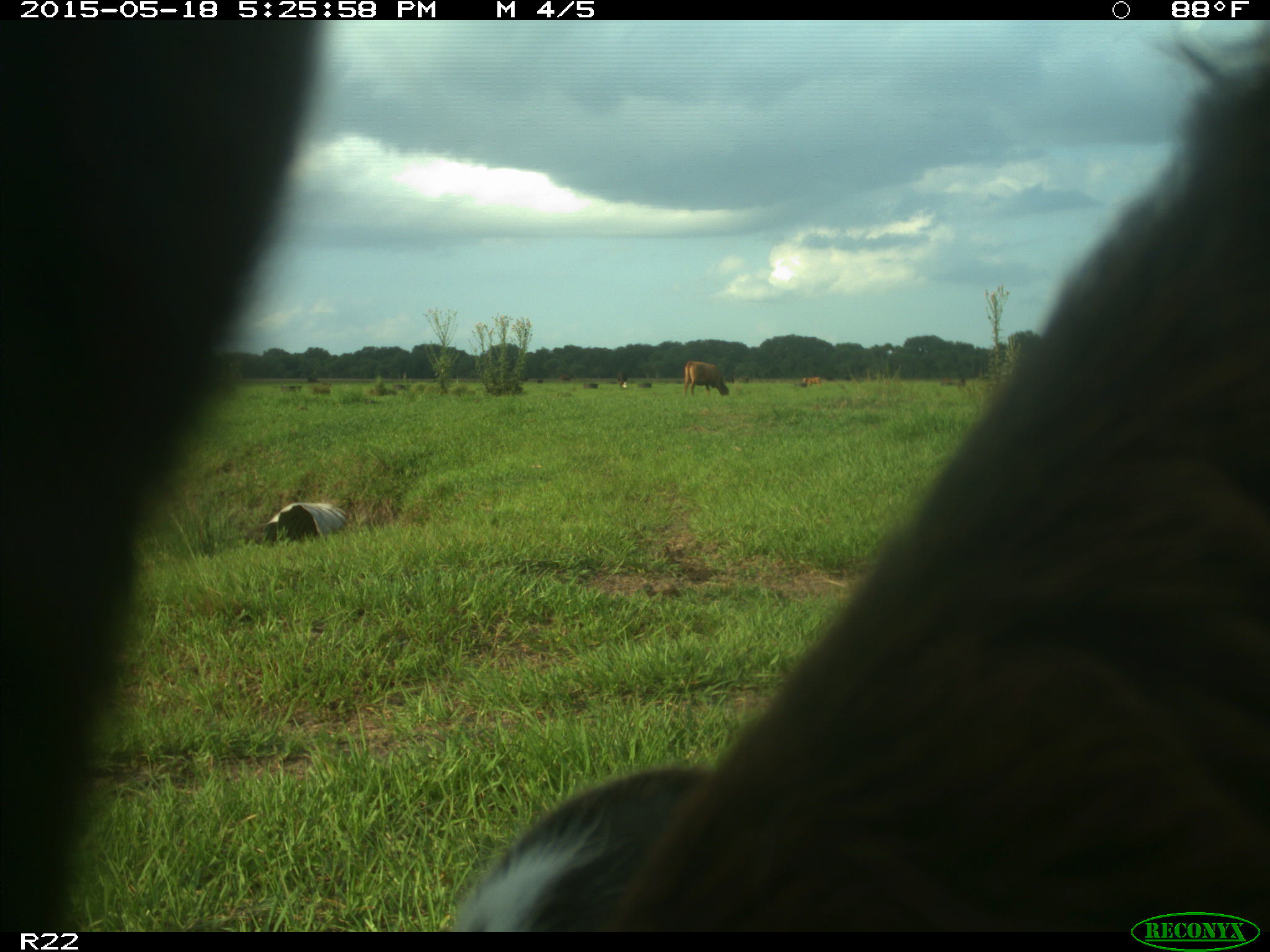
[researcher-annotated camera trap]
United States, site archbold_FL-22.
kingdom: Animalia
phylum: Chordata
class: Mammalia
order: Artiodactyla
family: Bovidae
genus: Bos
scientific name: Bos taurus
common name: domestic cow